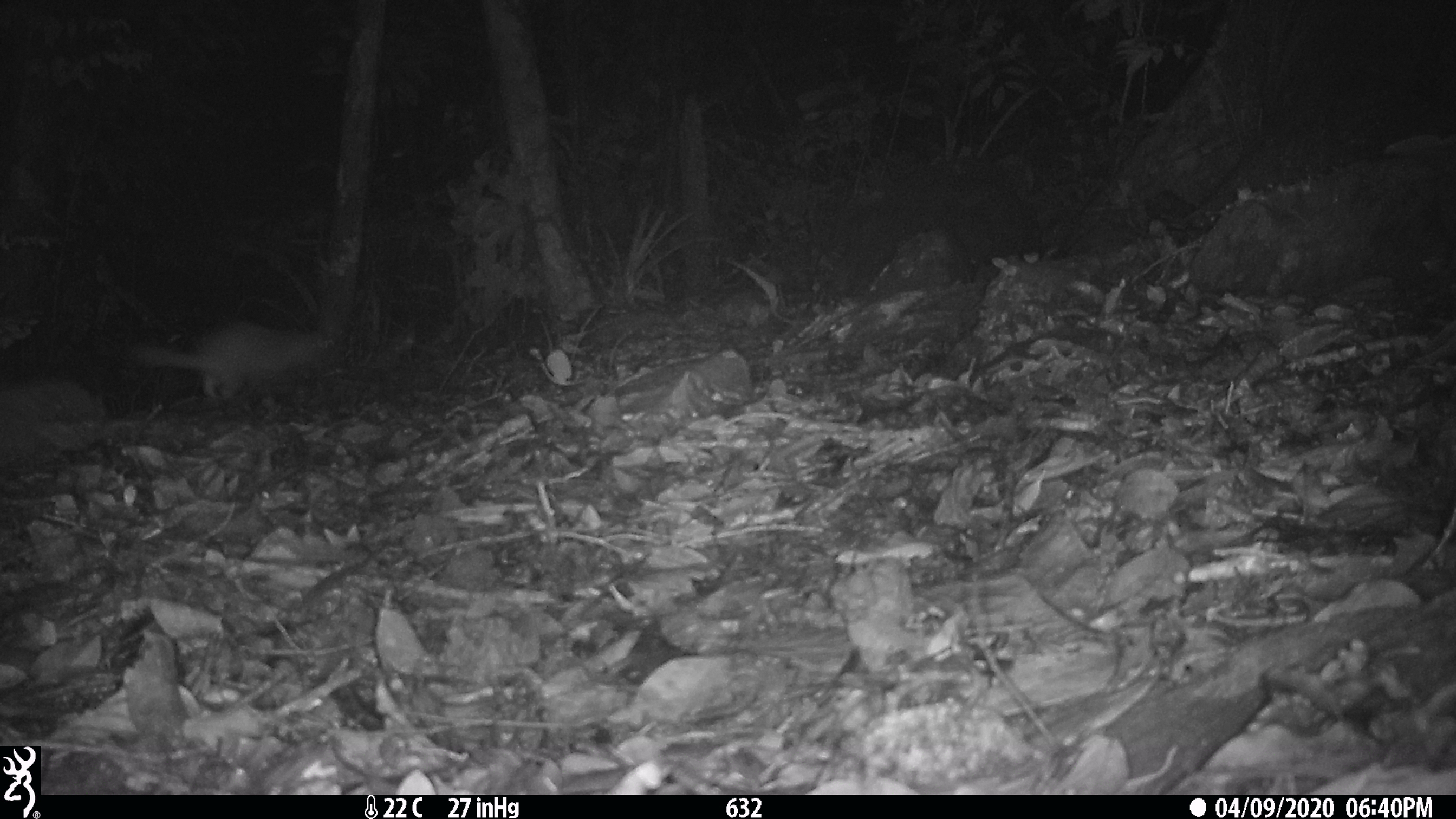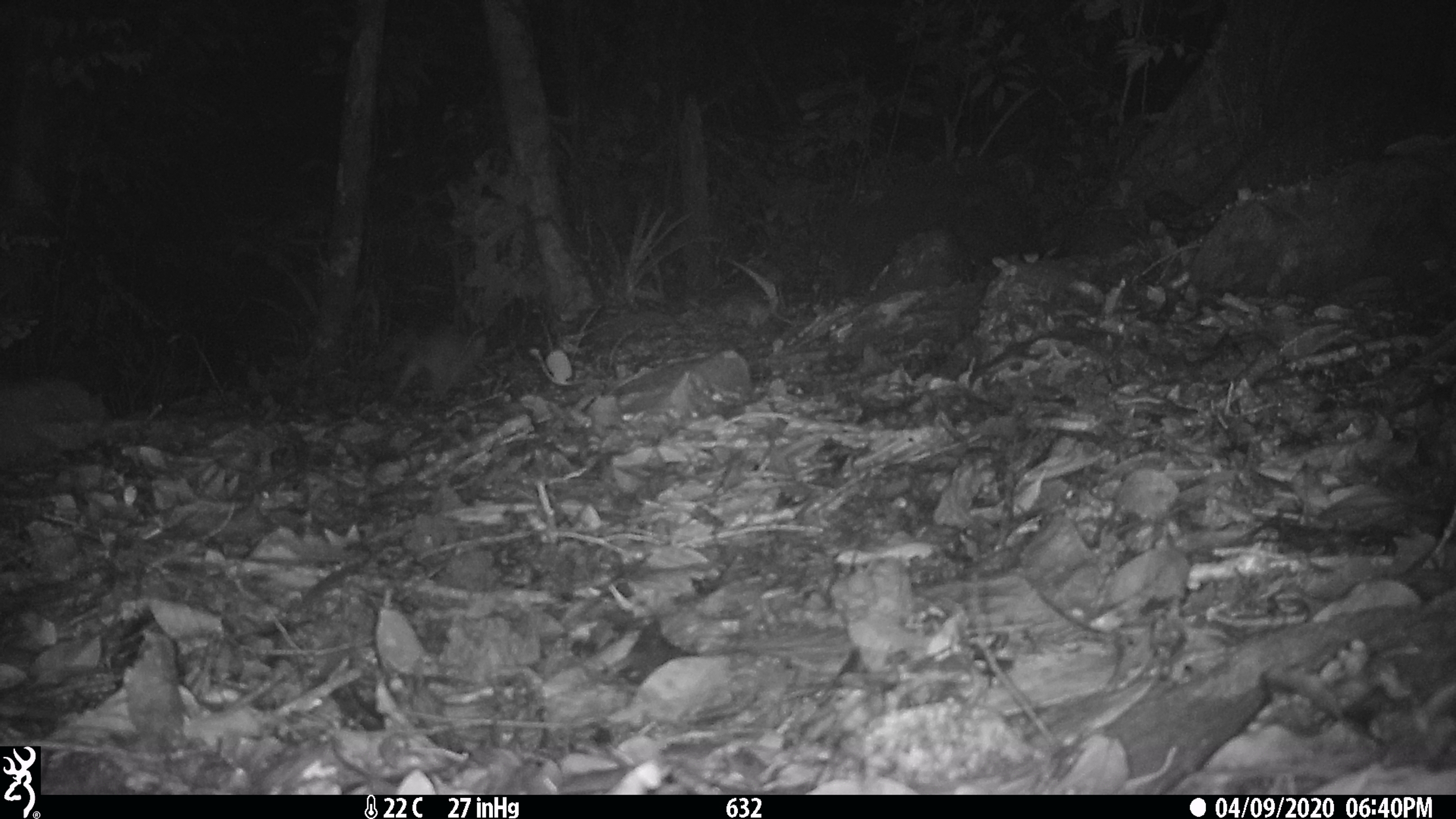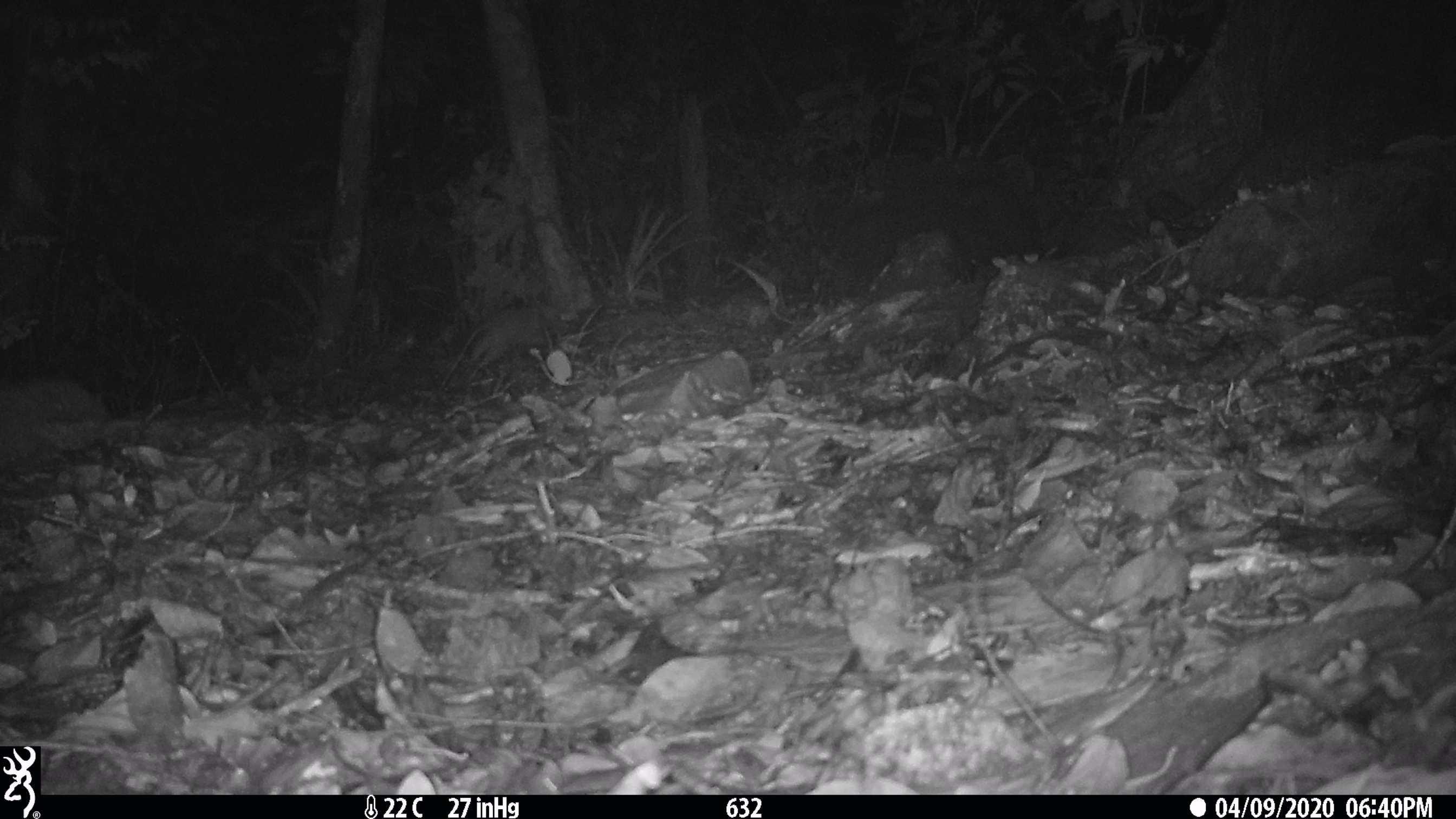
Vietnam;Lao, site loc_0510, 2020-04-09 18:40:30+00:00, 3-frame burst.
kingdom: Animalia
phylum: Chordata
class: Mammalia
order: Carnivora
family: Mustelidae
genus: Melogale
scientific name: Melogale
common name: ferret badger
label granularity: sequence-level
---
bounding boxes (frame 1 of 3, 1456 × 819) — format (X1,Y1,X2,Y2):
ferret badger: (127,318,322,399)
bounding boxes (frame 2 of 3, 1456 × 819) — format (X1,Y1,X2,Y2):
ferret badger: (390,332,485,399)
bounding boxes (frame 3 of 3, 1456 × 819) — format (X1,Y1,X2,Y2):
ferret badger: (438,308,576,390)